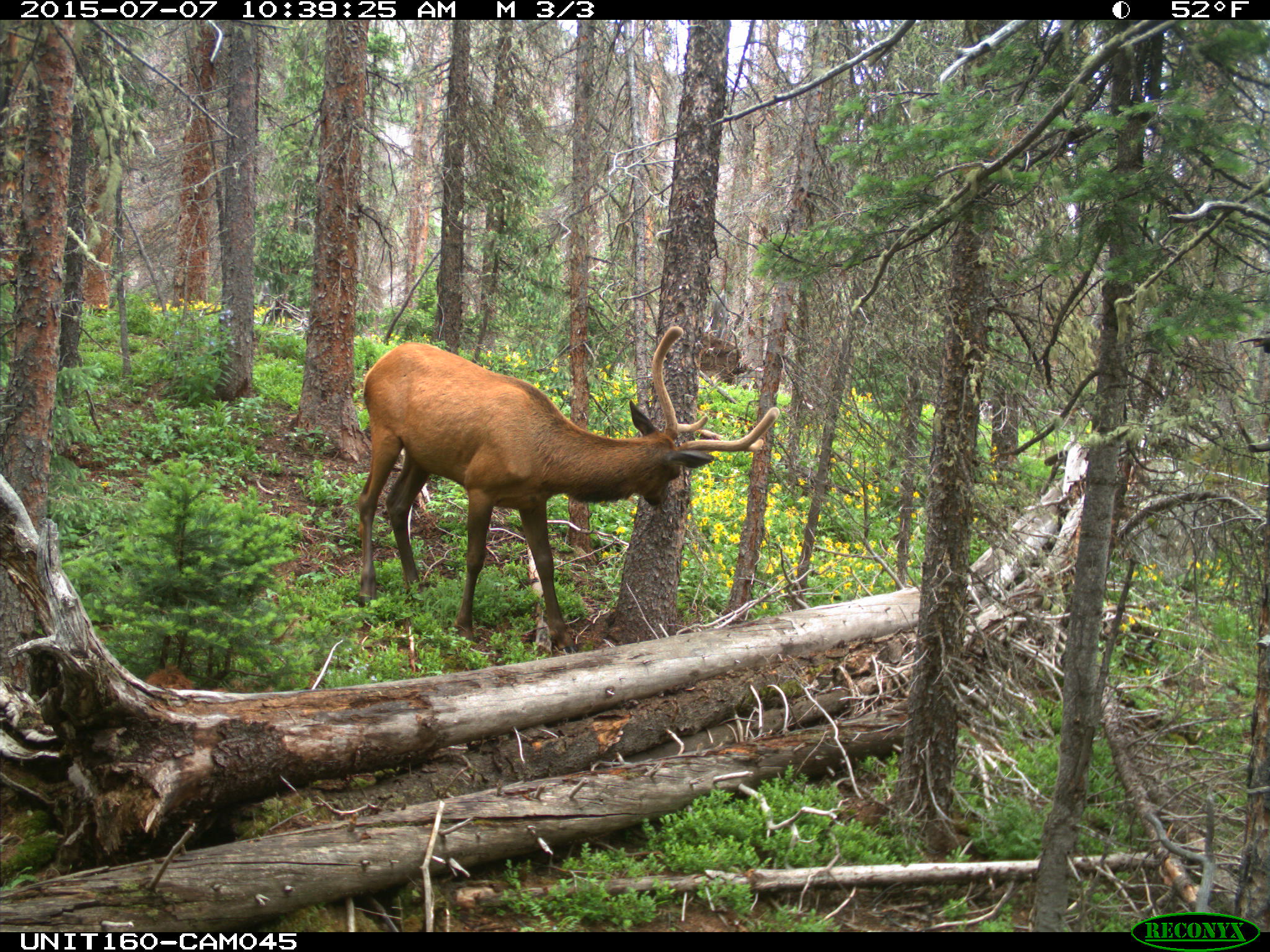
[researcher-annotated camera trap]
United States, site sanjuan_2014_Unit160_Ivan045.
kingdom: Animalia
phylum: Chordata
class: Mammalia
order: Artiodactyla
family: Cervidae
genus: Cervus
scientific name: Cervus elaphus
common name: red deer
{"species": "Cervus elaphus (red deer)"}